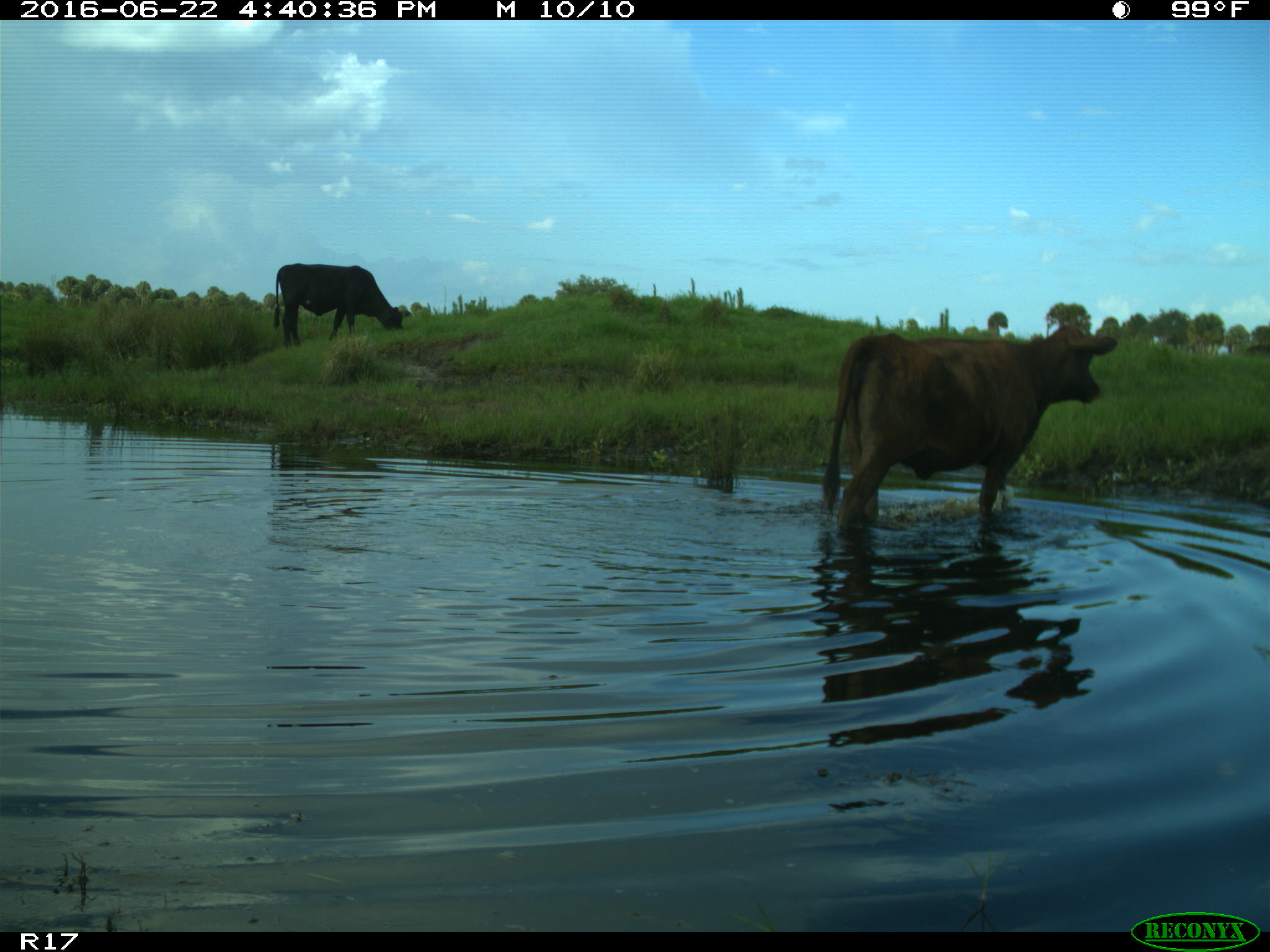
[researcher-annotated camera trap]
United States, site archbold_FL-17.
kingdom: Animalia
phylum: Chordata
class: Mammalia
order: Artiodactyla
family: Bovidae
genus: Bos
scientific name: Bos taurus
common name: domestic cow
Bos taurus (domestic cow).